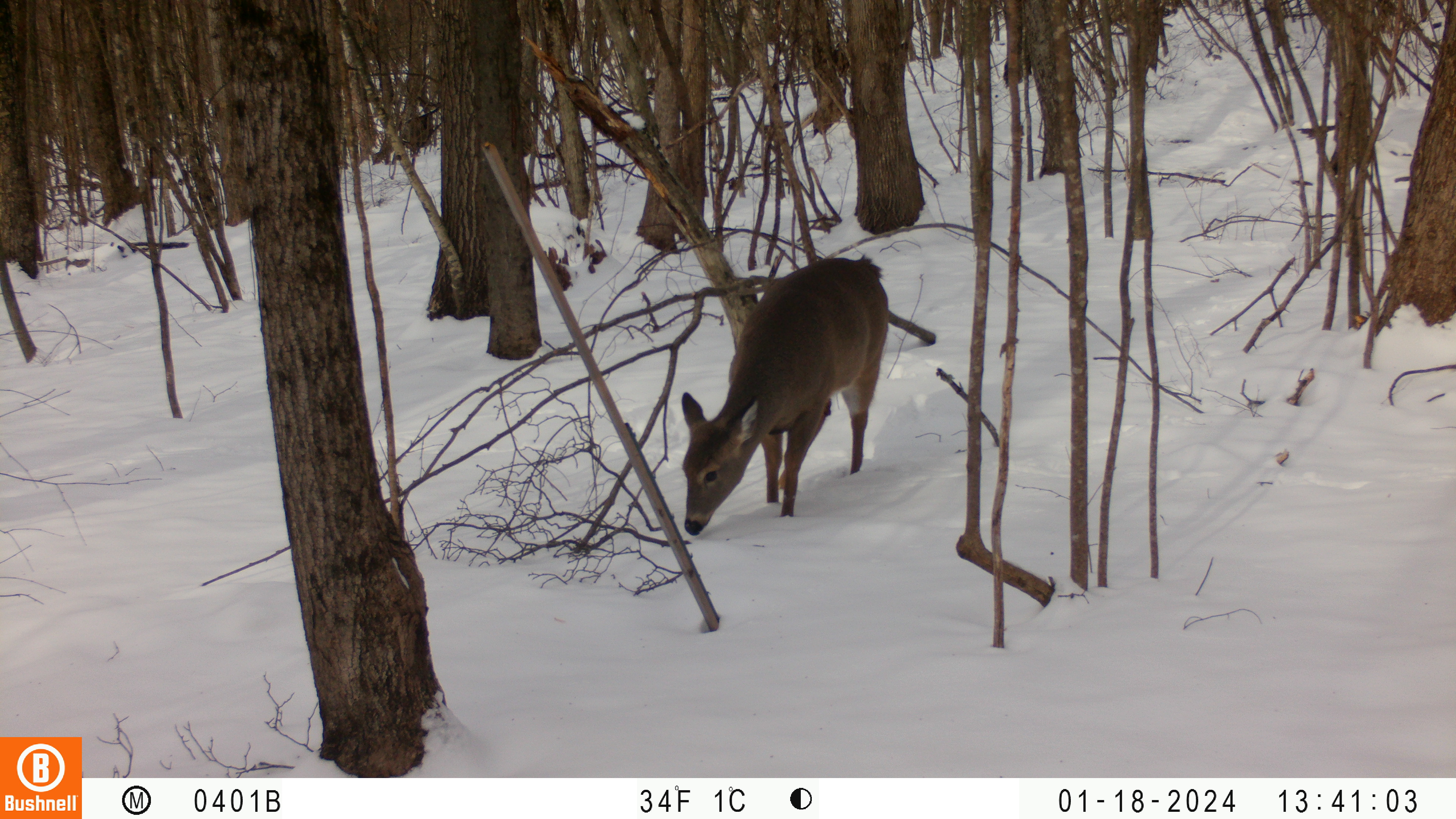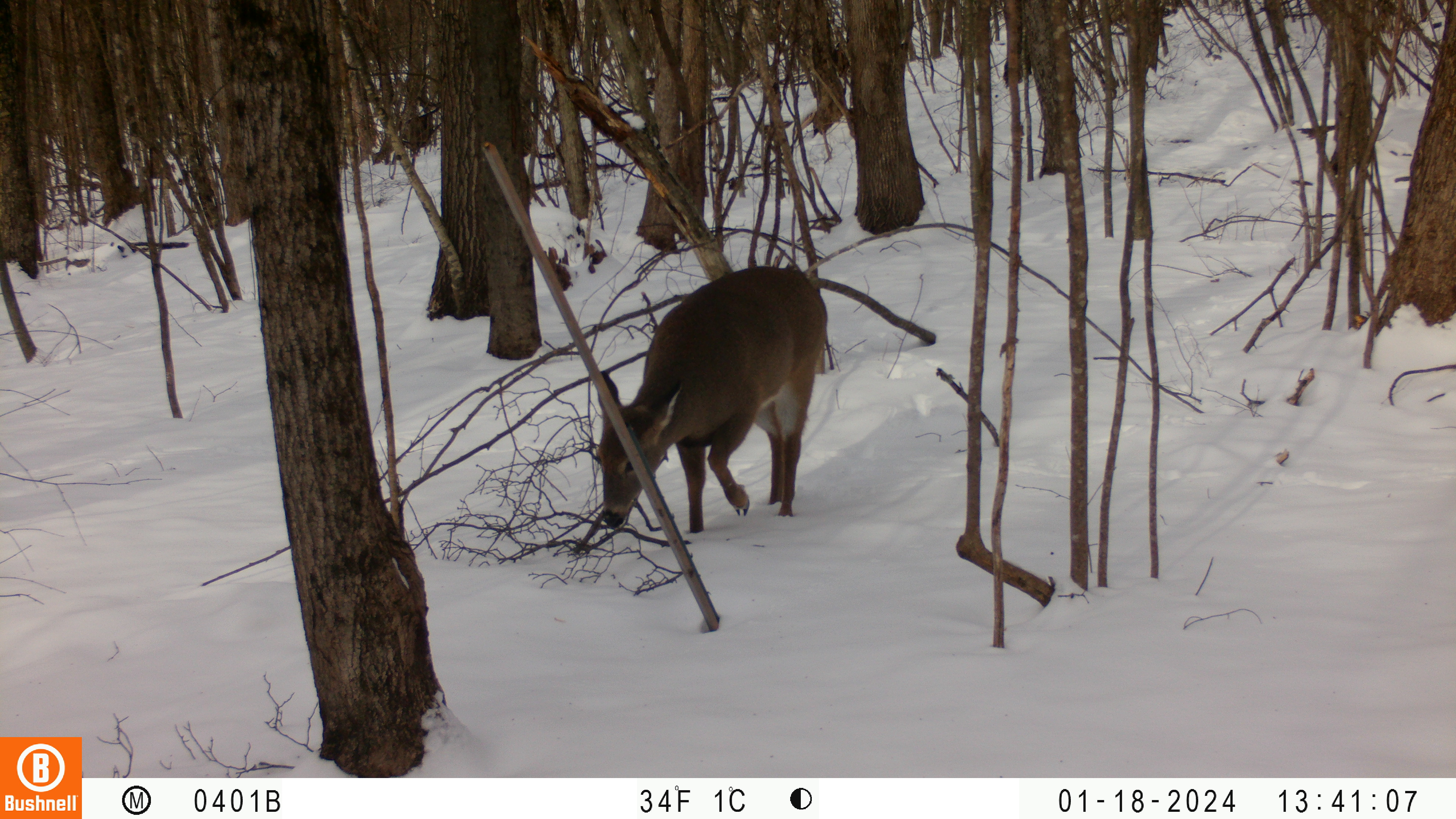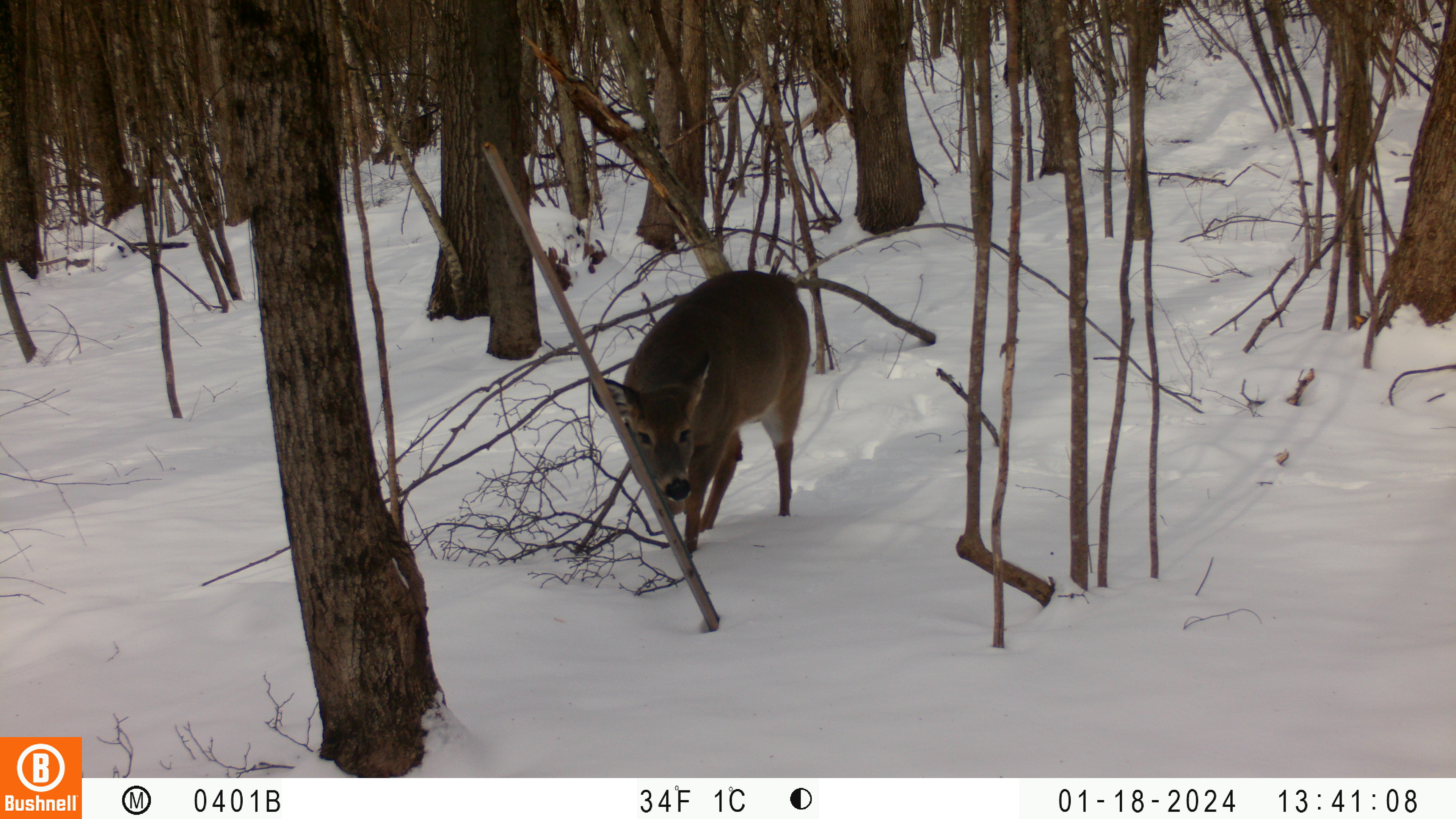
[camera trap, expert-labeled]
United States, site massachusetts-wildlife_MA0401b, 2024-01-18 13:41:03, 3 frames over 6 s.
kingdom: Animalia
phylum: Chordata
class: Mammalia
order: Artiodactyla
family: Cervidae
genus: Odocoileus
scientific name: Odocoileus virginianus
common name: white-tailed deer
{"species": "white-tailed deer (Odocoileus virginianus)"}